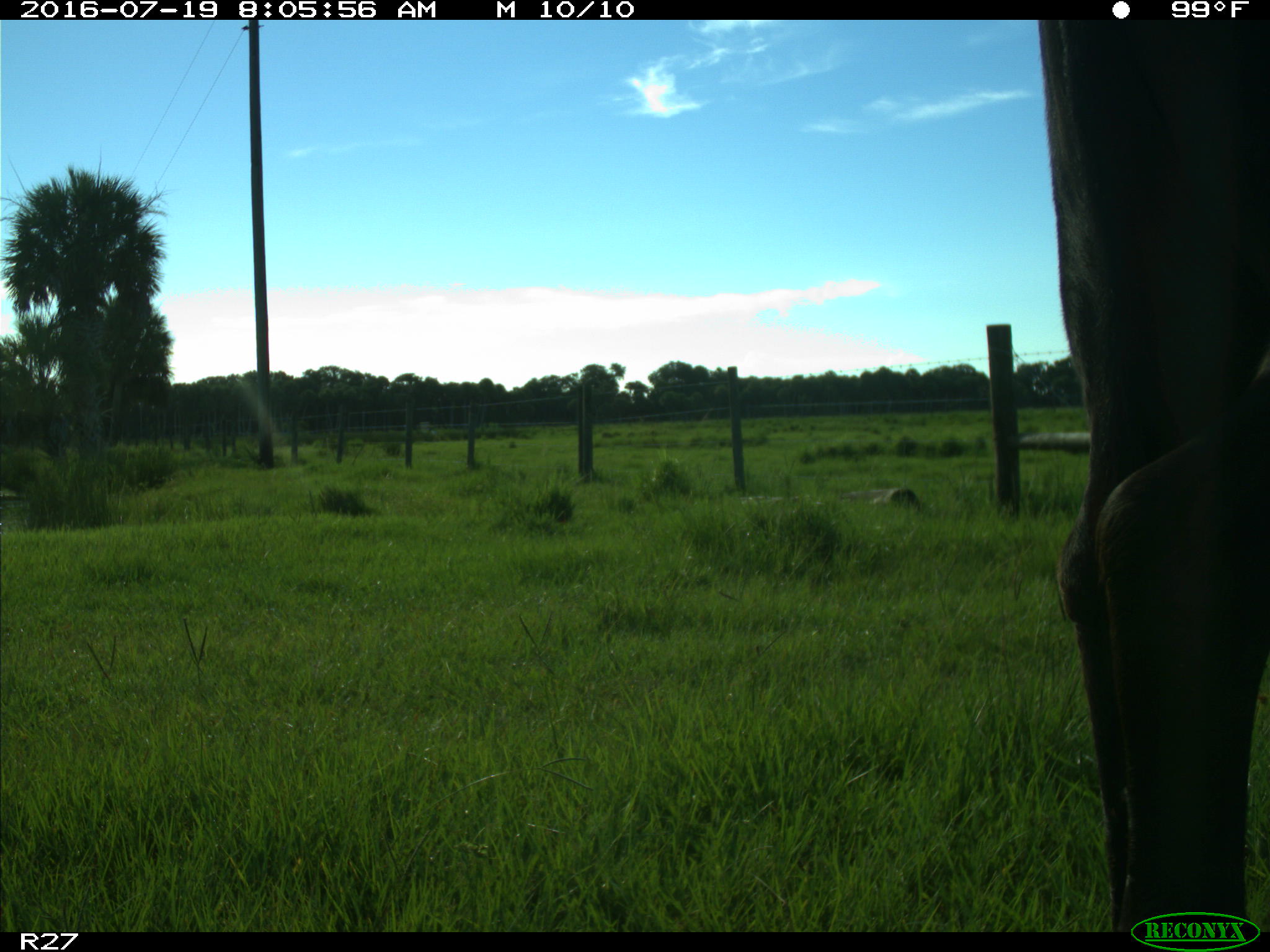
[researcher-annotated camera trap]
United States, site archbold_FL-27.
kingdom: Animalia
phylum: Chordata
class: Mammalia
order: Artiodactyla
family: Bovidae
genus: Bos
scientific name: Bos taurus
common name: domestic cow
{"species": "Bos taurus (domestic cow)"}